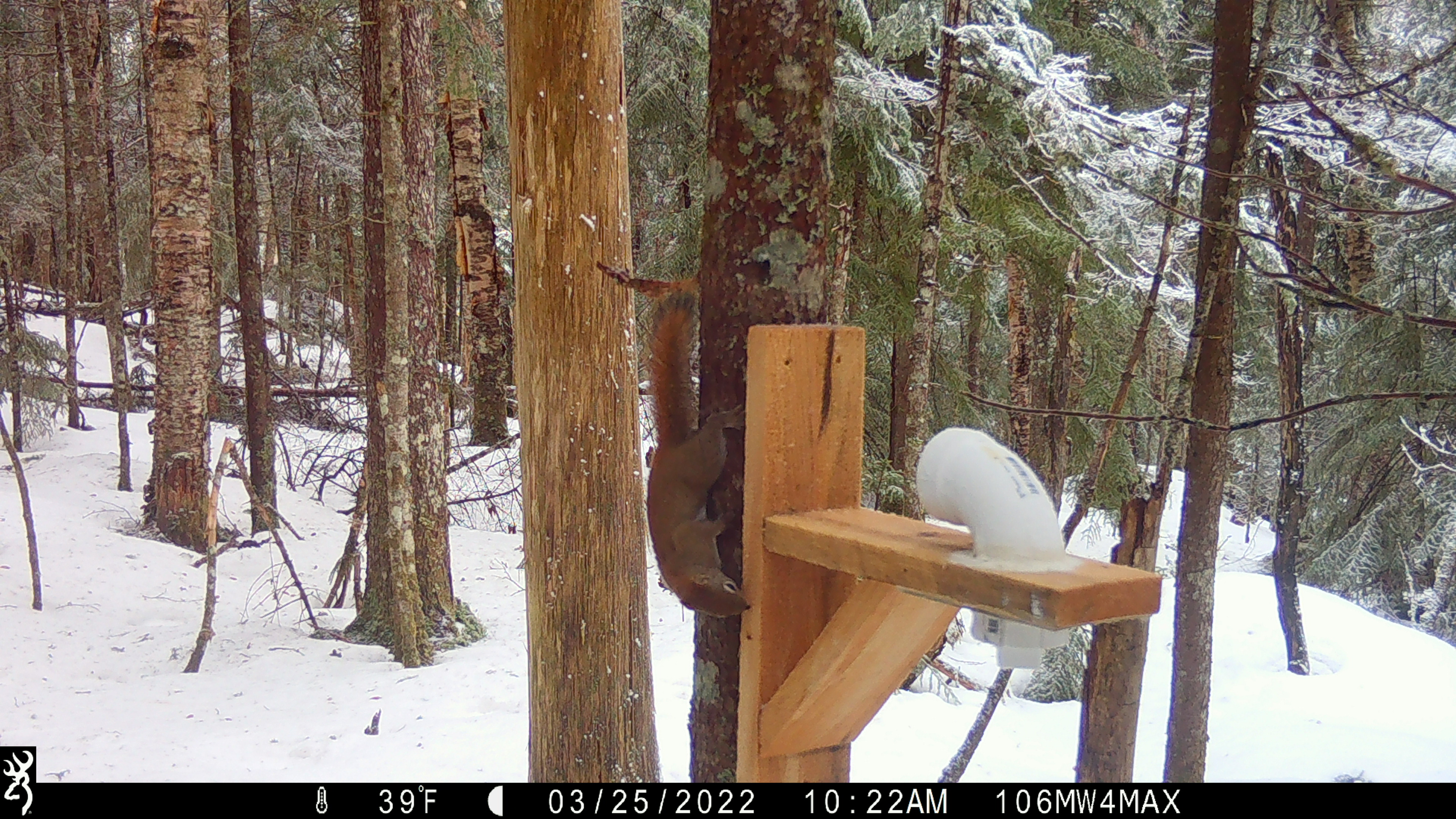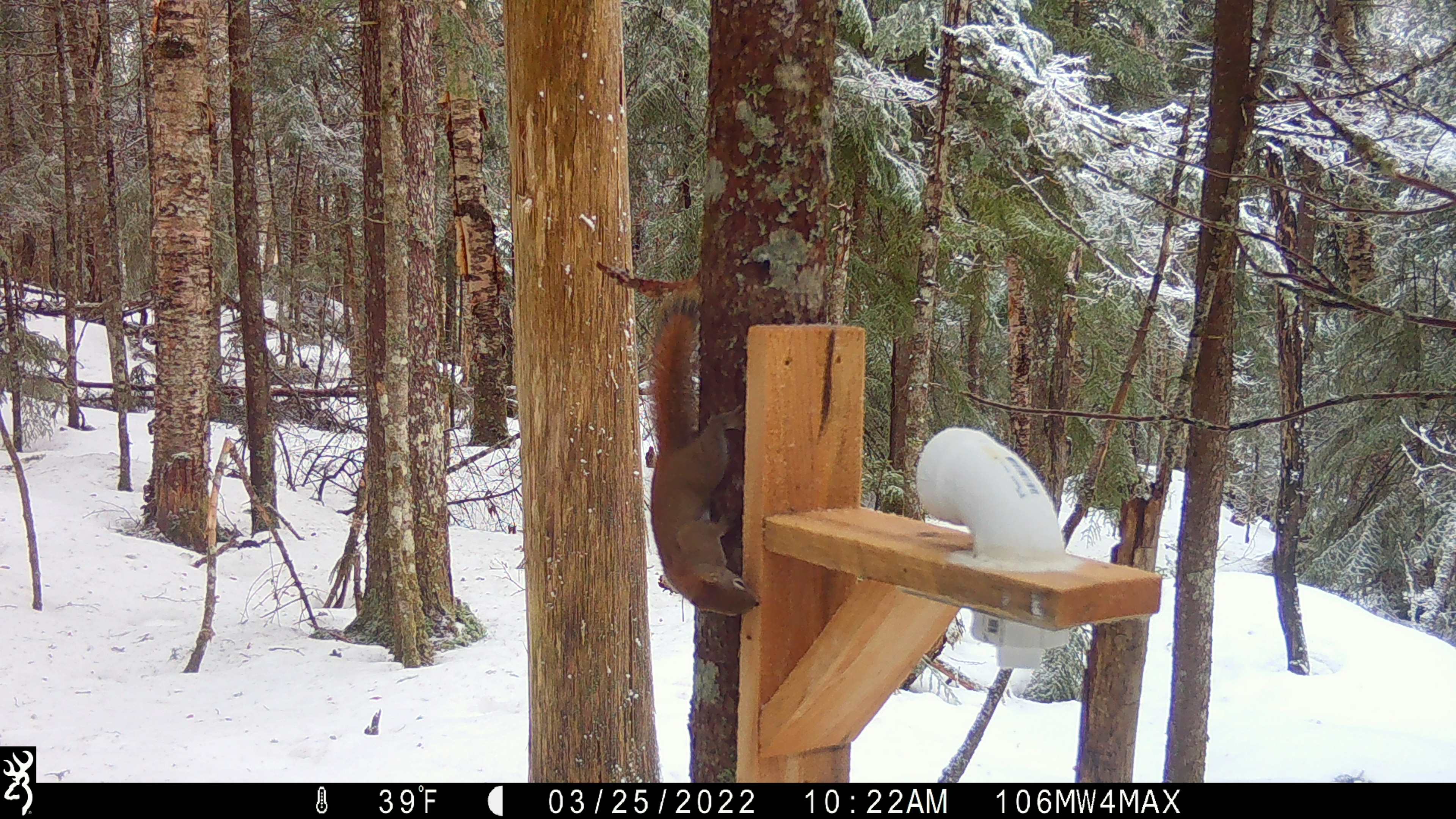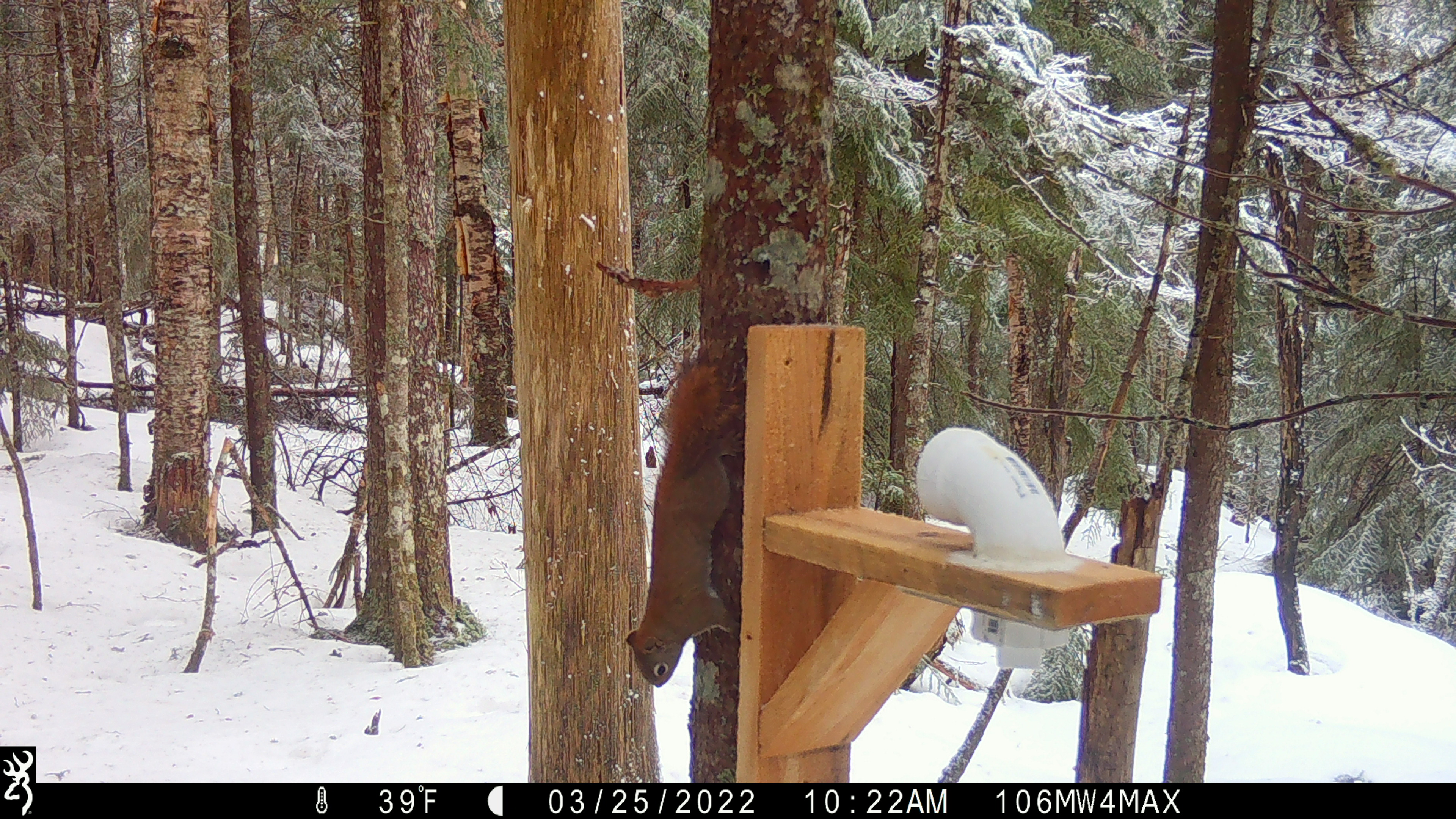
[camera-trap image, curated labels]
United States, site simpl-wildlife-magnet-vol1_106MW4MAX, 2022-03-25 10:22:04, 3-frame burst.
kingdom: Animalia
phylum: Chordata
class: Mammalia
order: Rodentia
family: Sciuridae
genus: Tamiasciurus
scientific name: Tamiasciurus hudsonicus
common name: red squirrel